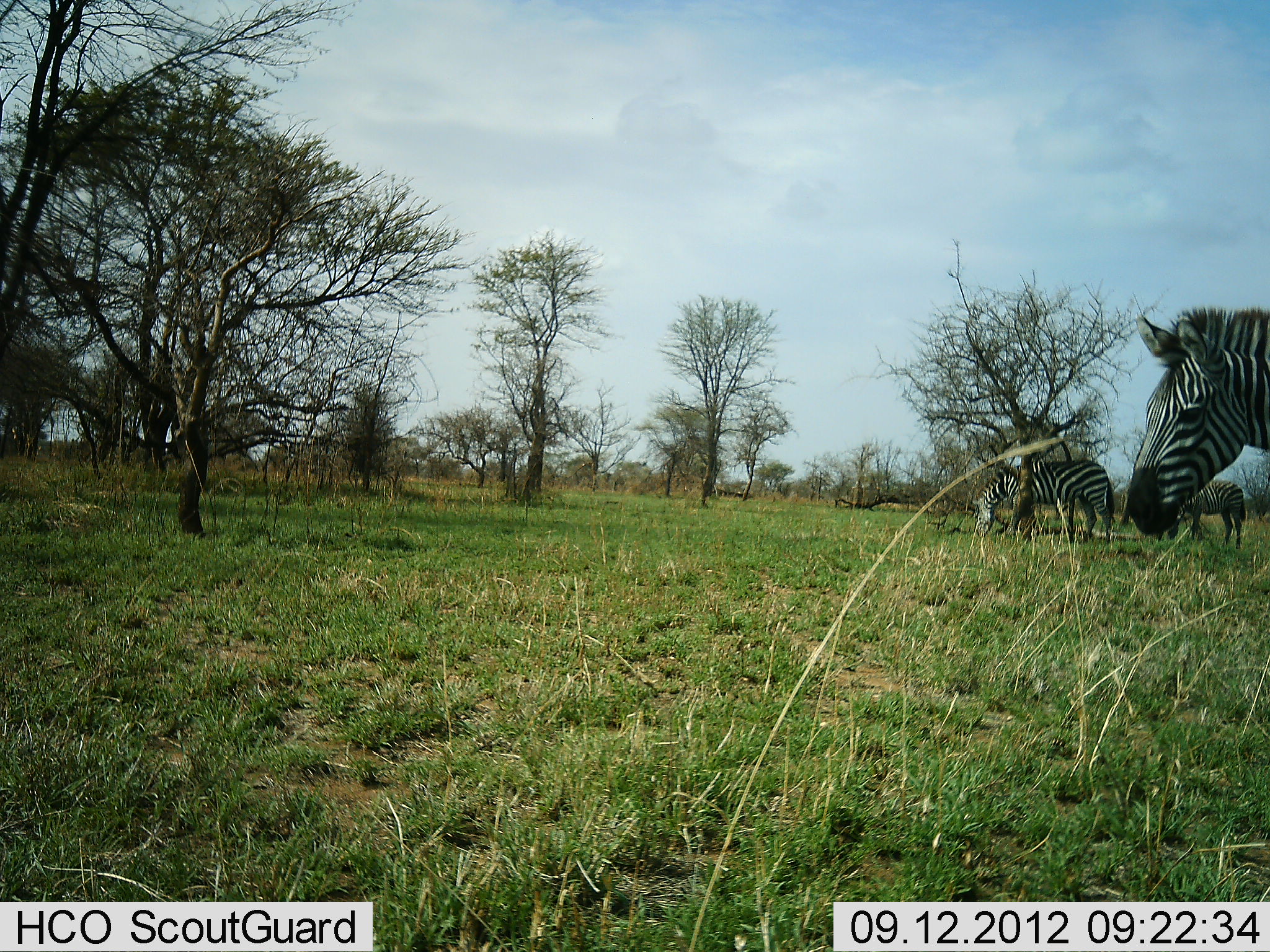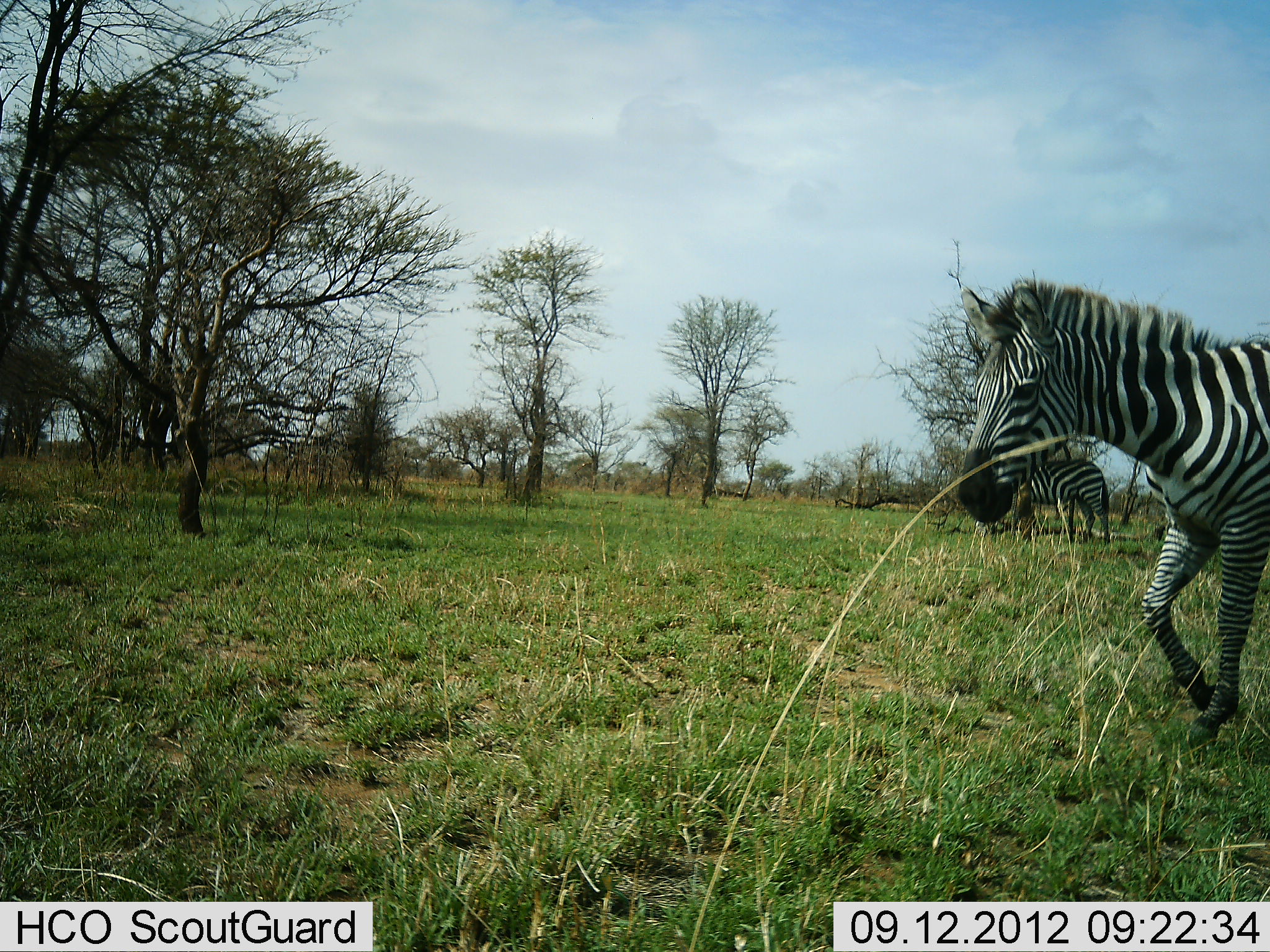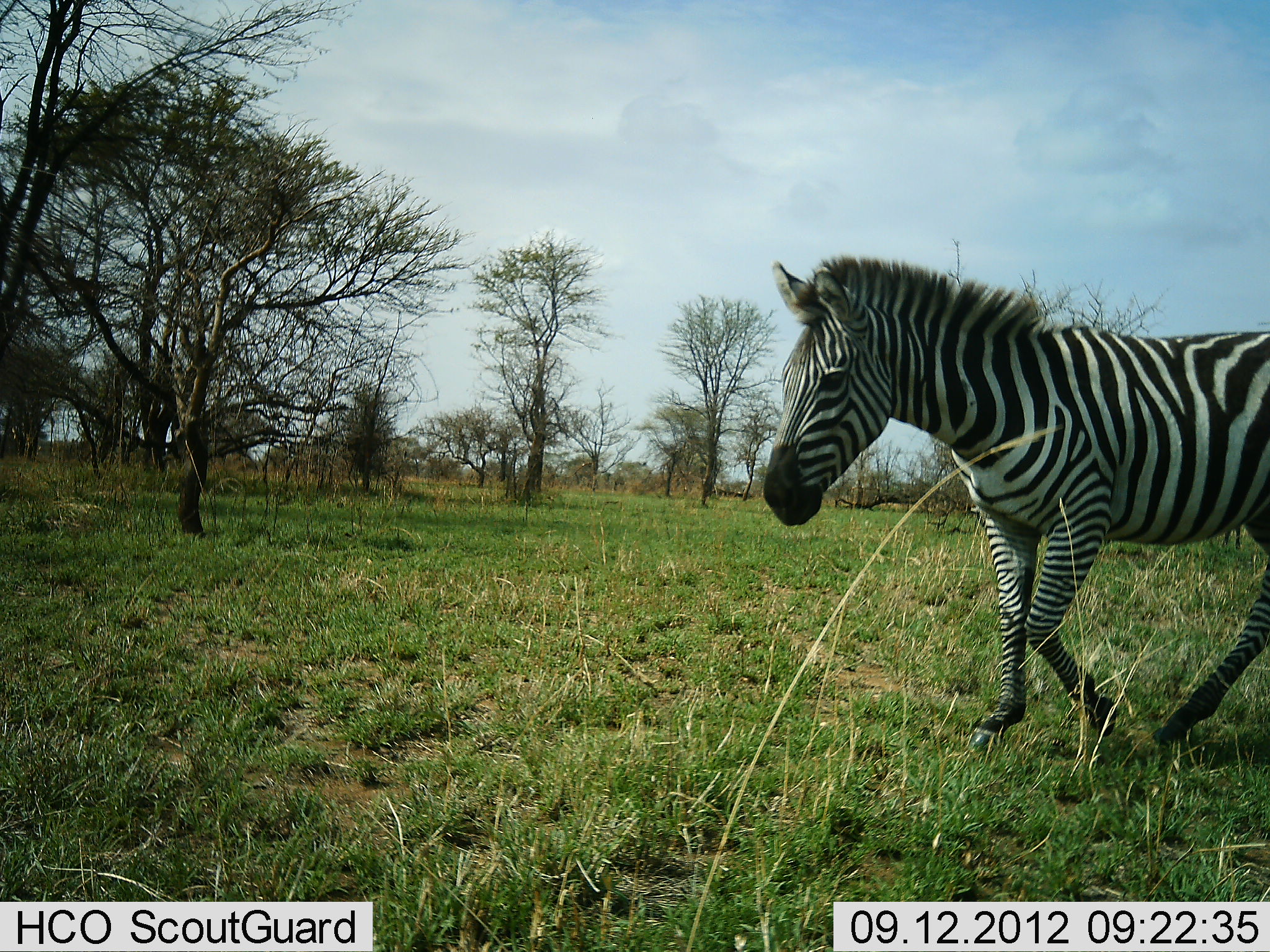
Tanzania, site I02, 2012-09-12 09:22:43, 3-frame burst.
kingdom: Animalia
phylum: Chordata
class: Mammalia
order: Perissodactyla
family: Equidae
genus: Equus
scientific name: Equus quagga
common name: plains zebra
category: zebra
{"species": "zebra (plains zebra) (Equus quagga)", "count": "3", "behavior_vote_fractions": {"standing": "20%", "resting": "0%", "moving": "100%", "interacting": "0%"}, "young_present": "0%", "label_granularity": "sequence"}